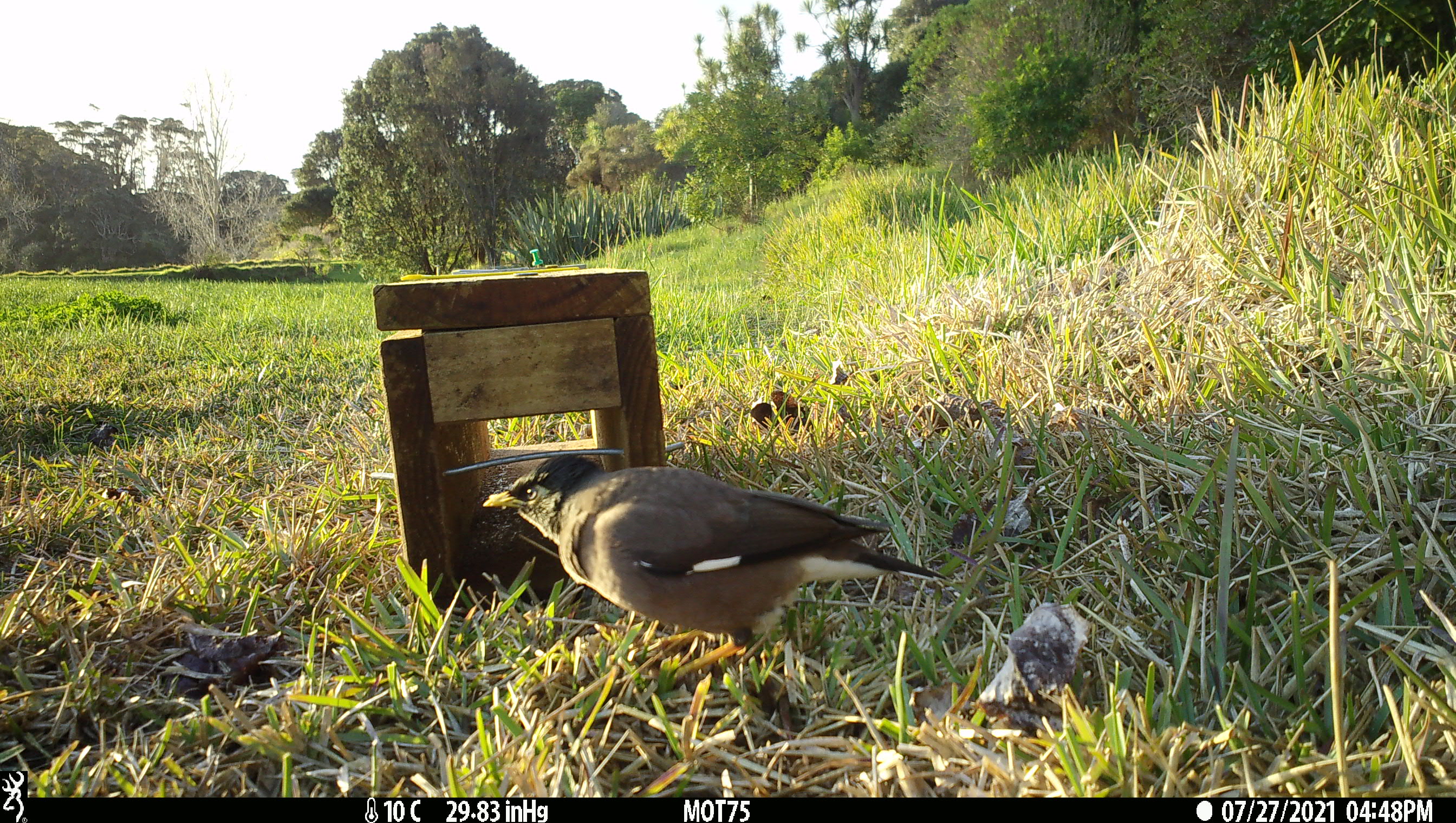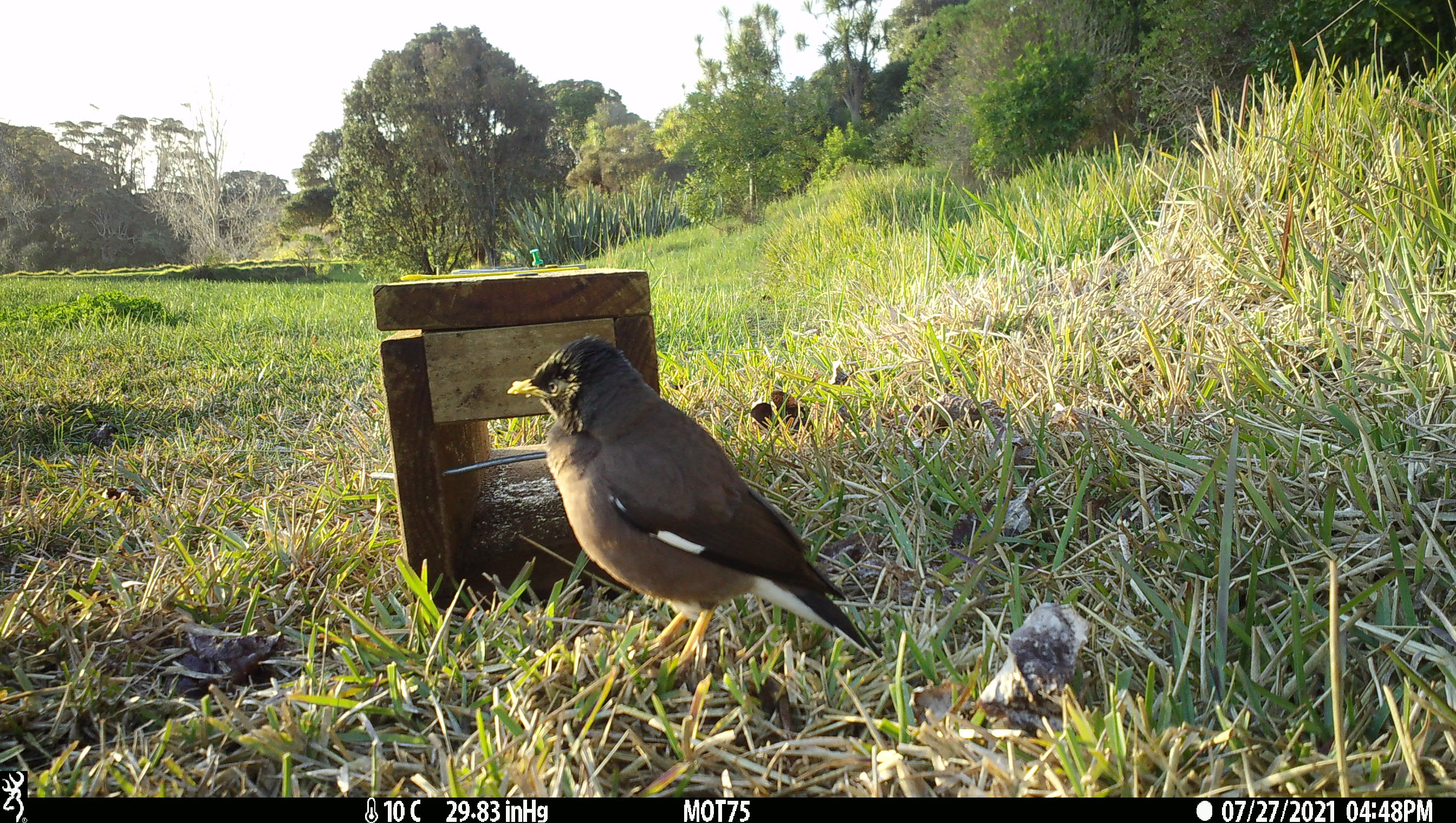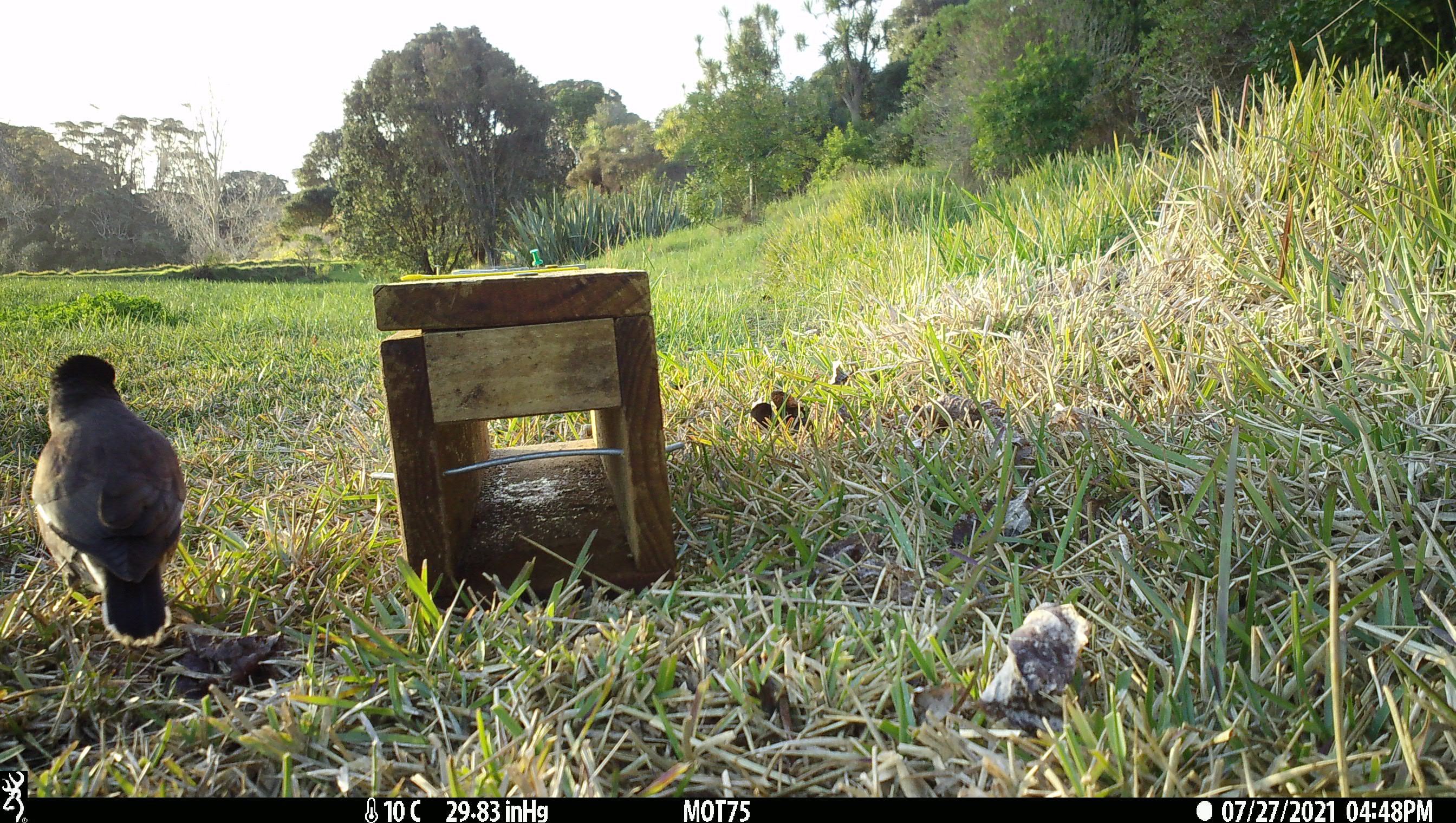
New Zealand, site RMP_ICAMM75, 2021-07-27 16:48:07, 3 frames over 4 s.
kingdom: Animalia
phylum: Chordata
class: Aves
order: Passeriformes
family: Sturnidae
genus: Acridotheres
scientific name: Acridotheres tristis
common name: common myna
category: myna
Myna (common myna) (Acridotheres tristis).